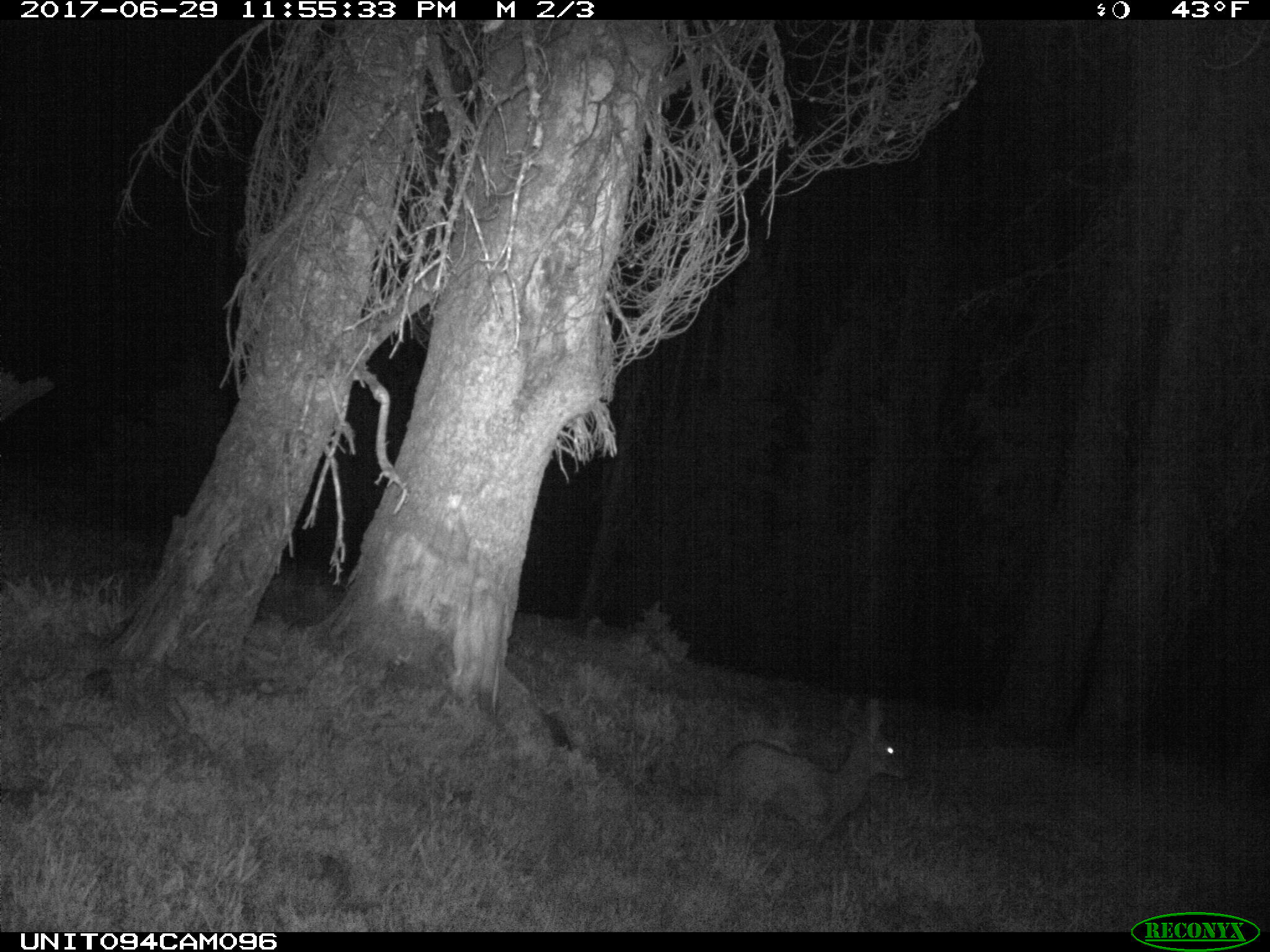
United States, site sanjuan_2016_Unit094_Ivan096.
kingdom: Animalia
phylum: Chordata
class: Mammalia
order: Artiodactyla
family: Cervidae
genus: Odocoileus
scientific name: Odocoileus hemionus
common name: mule deer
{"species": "Odocoileus hemionus (mule deer)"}